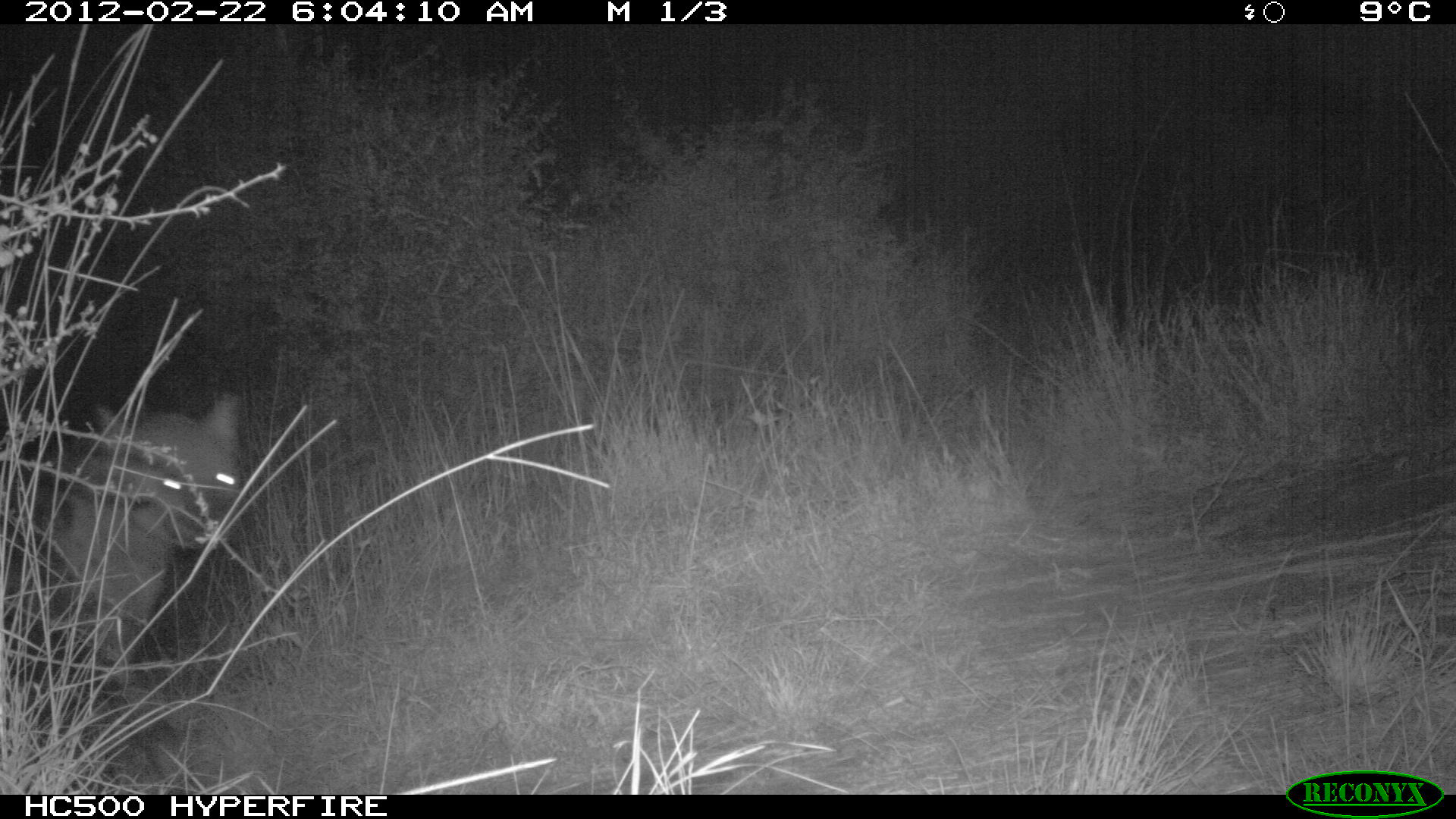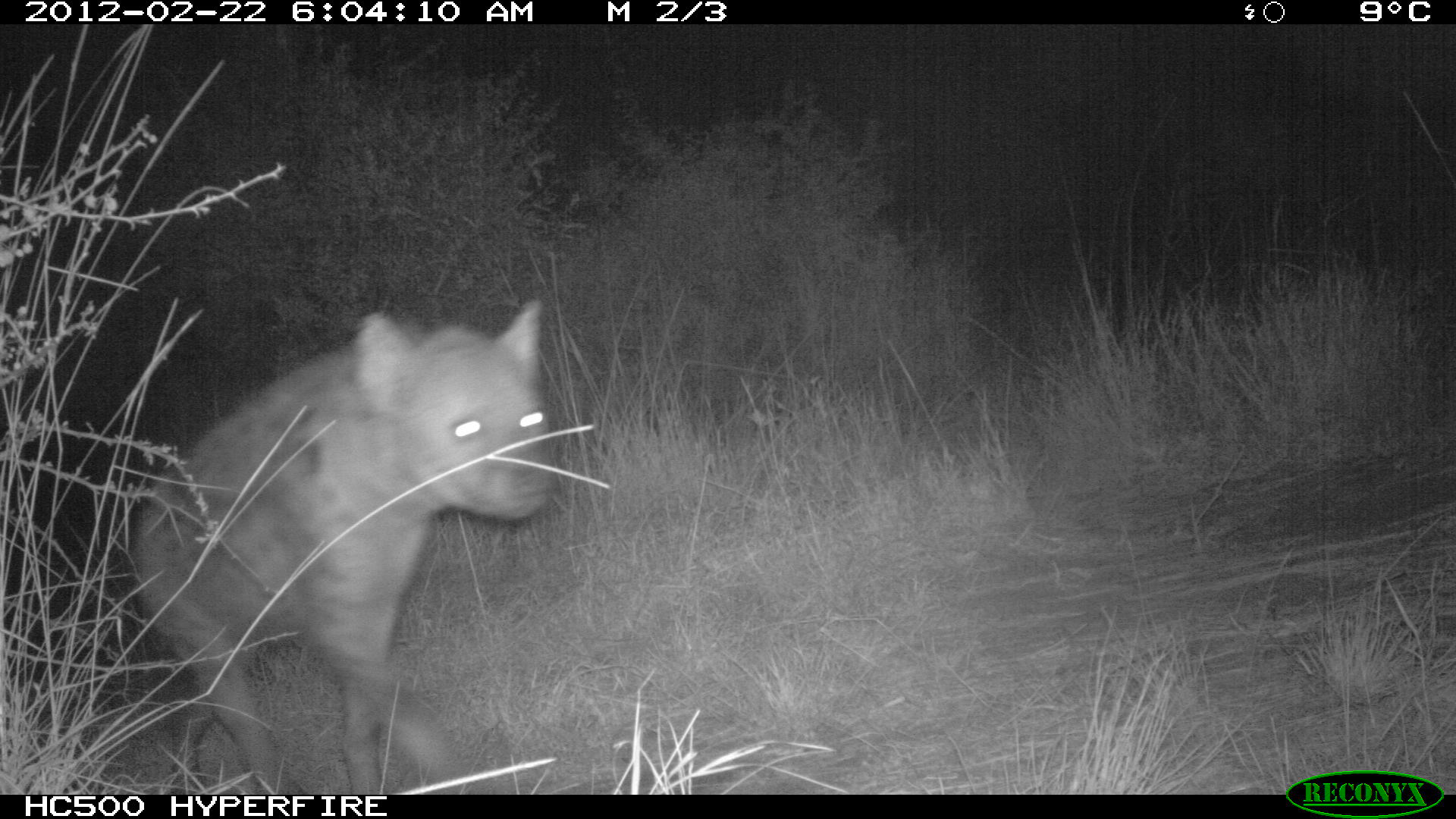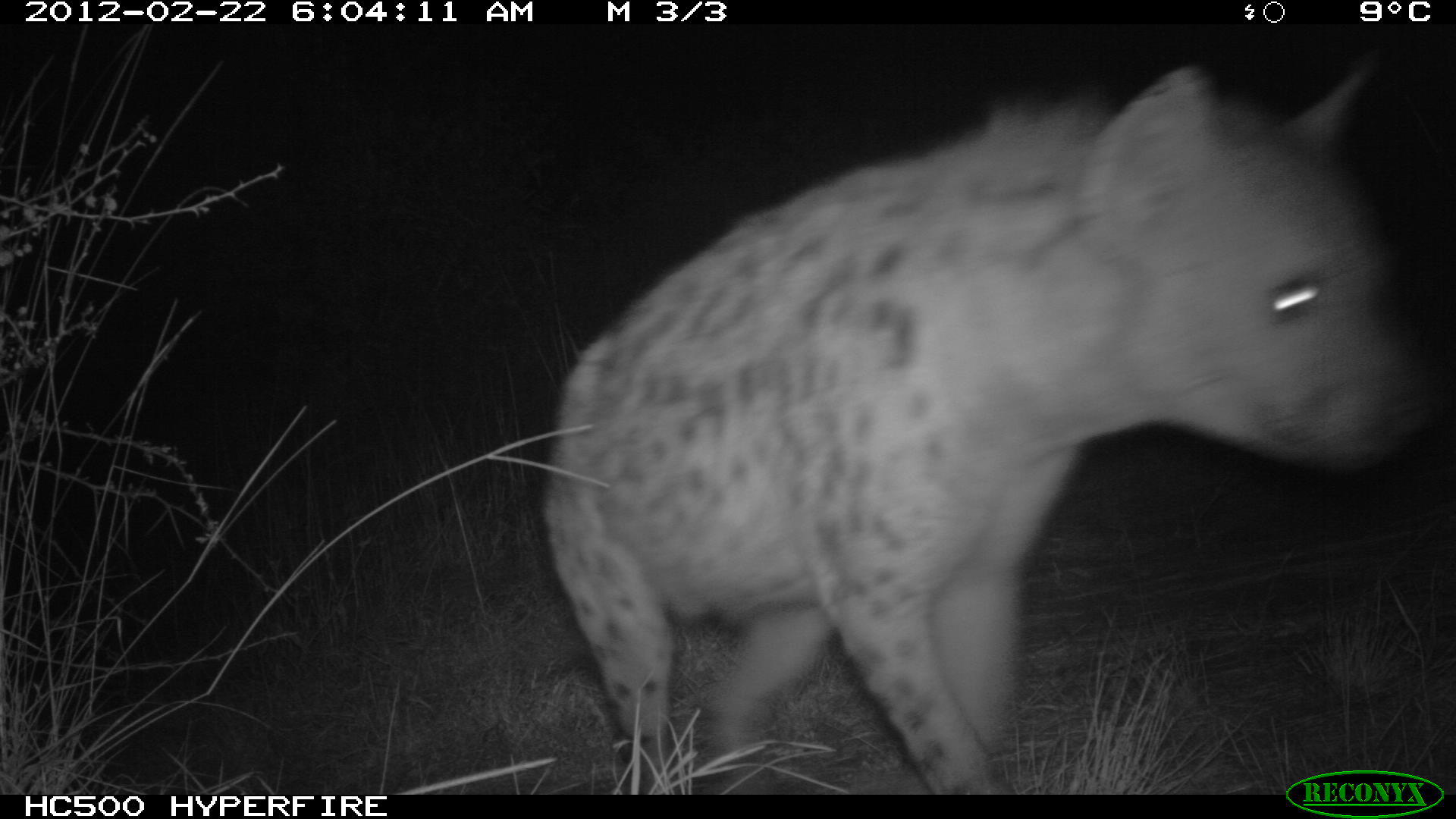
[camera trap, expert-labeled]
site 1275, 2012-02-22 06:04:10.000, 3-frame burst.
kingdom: Animalia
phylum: Chordata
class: Mammalia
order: Carnivora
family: Hyaenidae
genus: Crocuta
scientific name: Crocuta crocuta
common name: spotted hyena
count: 1